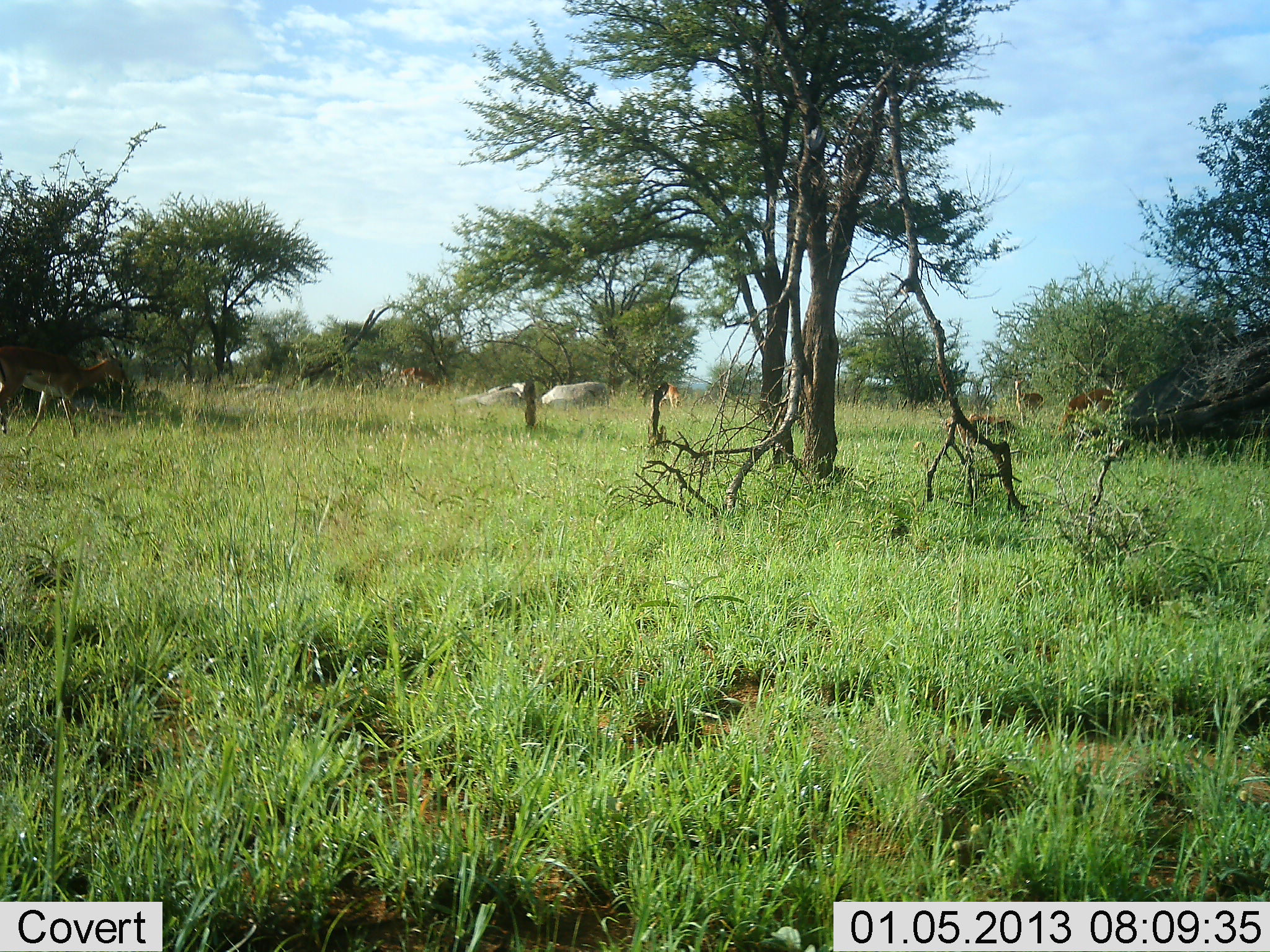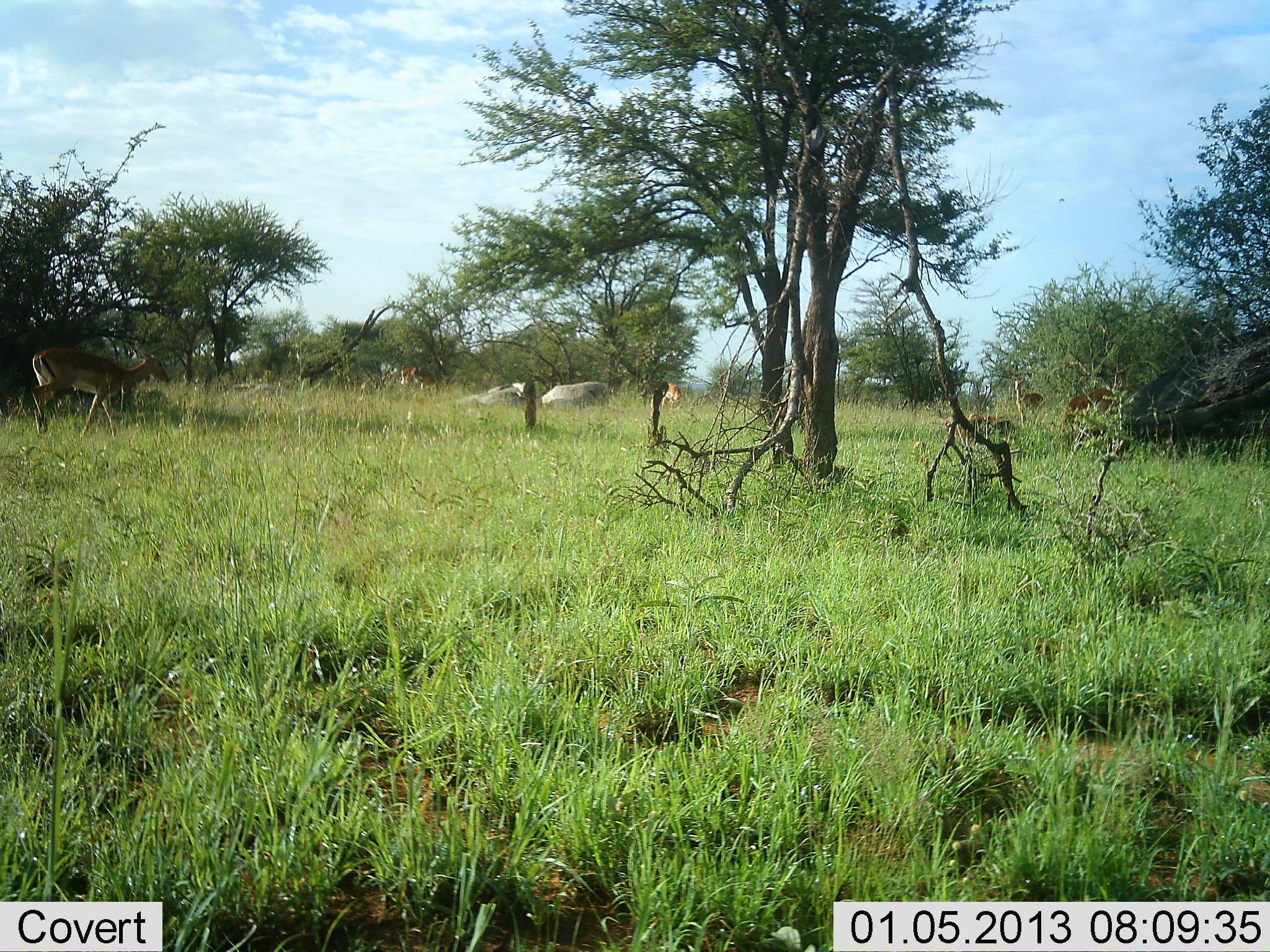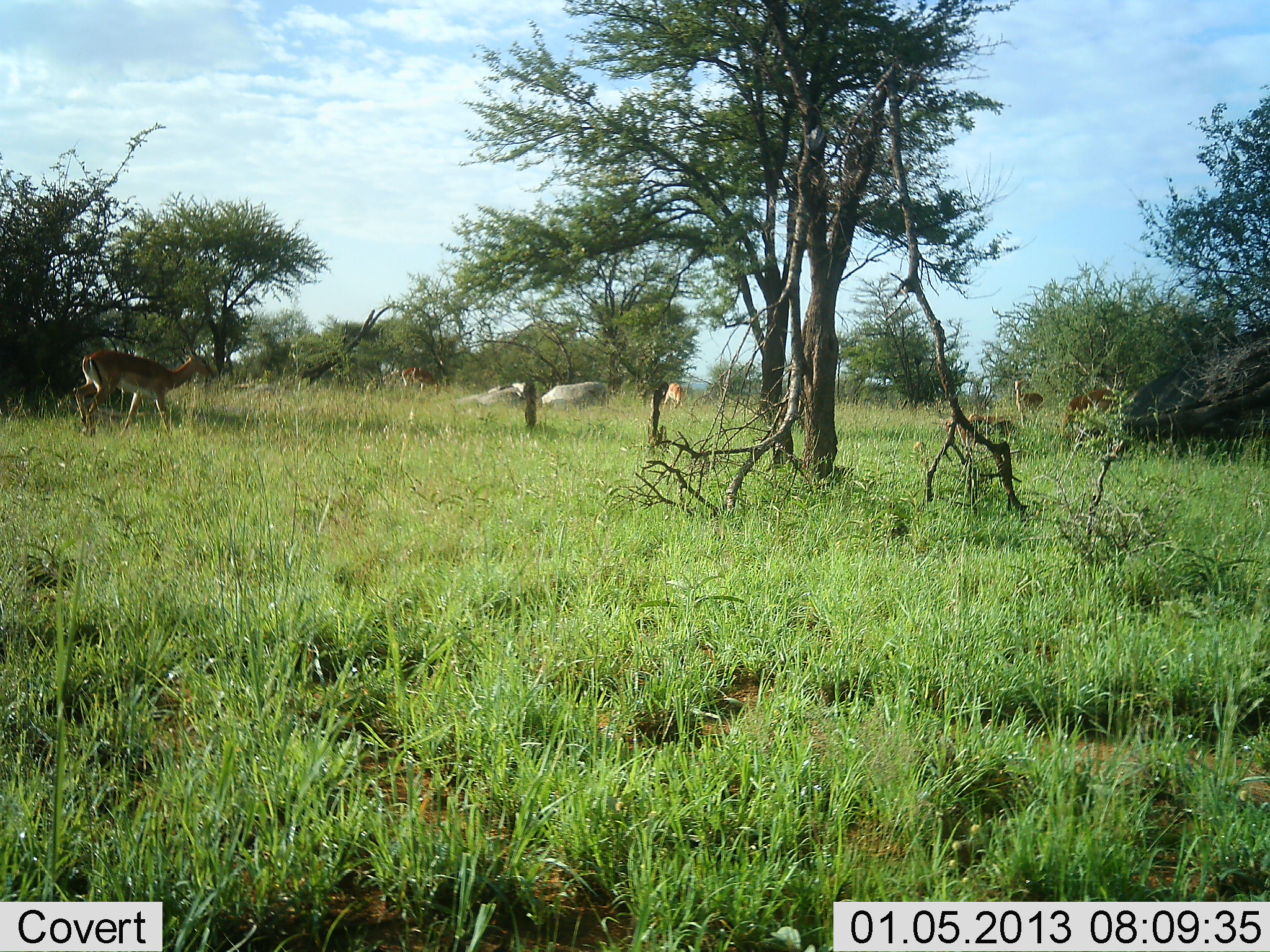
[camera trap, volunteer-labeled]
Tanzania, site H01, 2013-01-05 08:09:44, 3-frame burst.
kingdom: Animalia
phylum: Chordata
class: Mammalia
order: Artiodactyla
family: Bovidae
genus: Aepyceros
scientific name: Aepyceros melampus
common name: impala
Impala (Aepyceros melampus), count 4. Behavior (volunteer vote fractions): standing 37%, resting 5%, moving 100%, interacting 0%. Young present (vote fraction): 0%. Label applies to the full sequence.